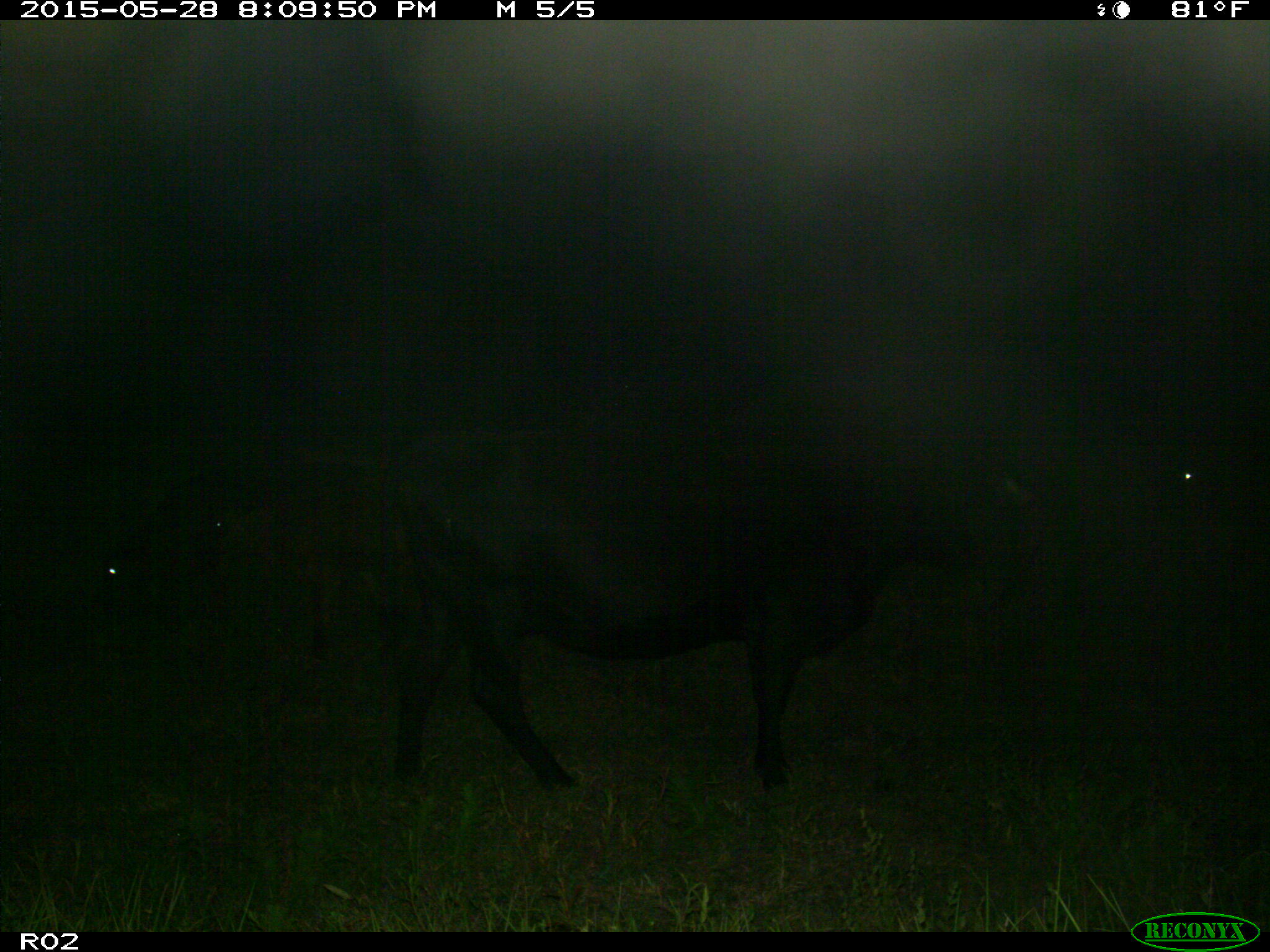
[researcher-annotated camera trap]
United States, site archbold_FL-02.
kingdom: Animalia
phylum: Chordata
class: Mammalia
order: Artiodactyla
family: Bovidae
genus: Bos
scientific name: Bos taurus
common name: domestic cow